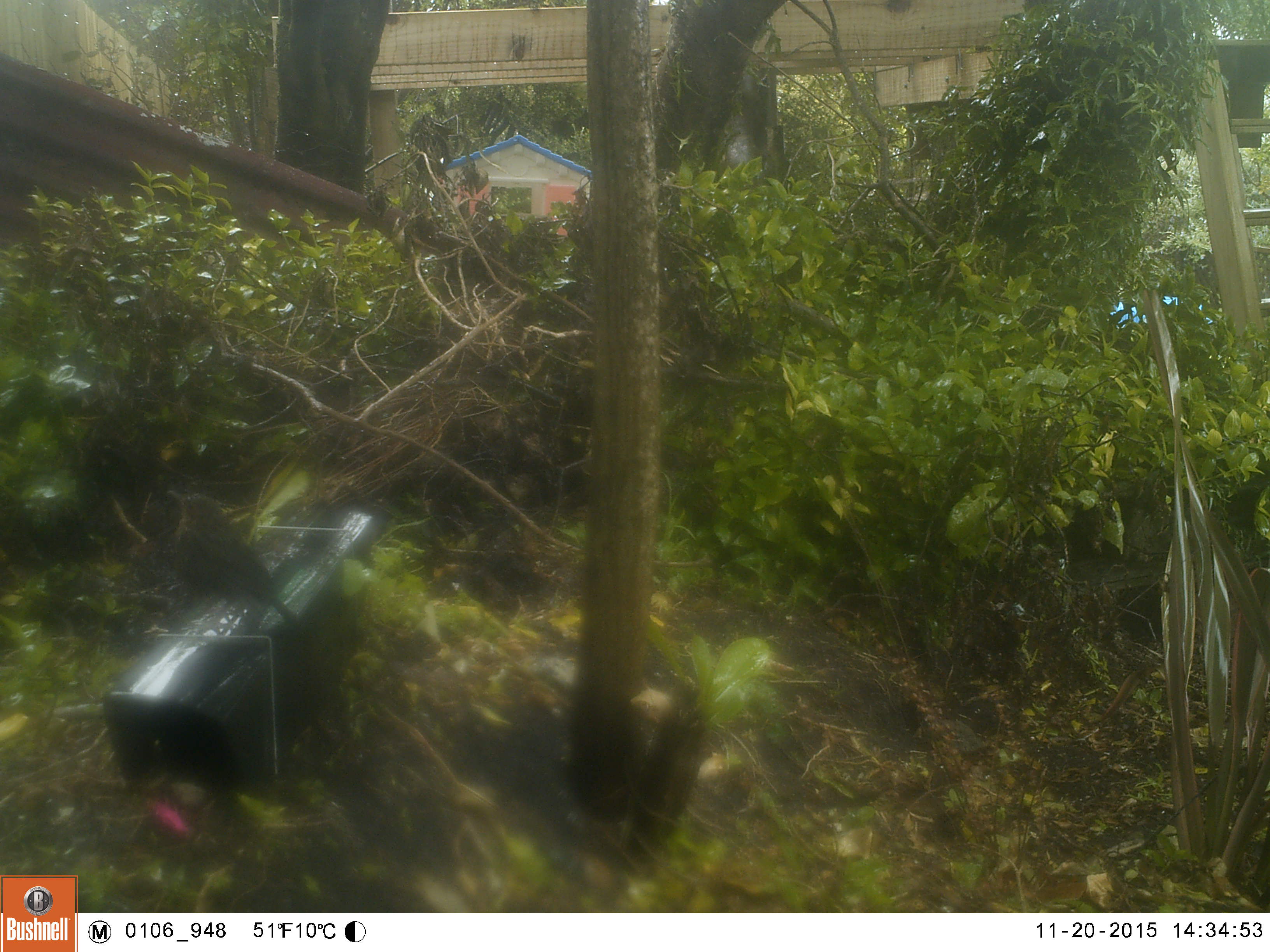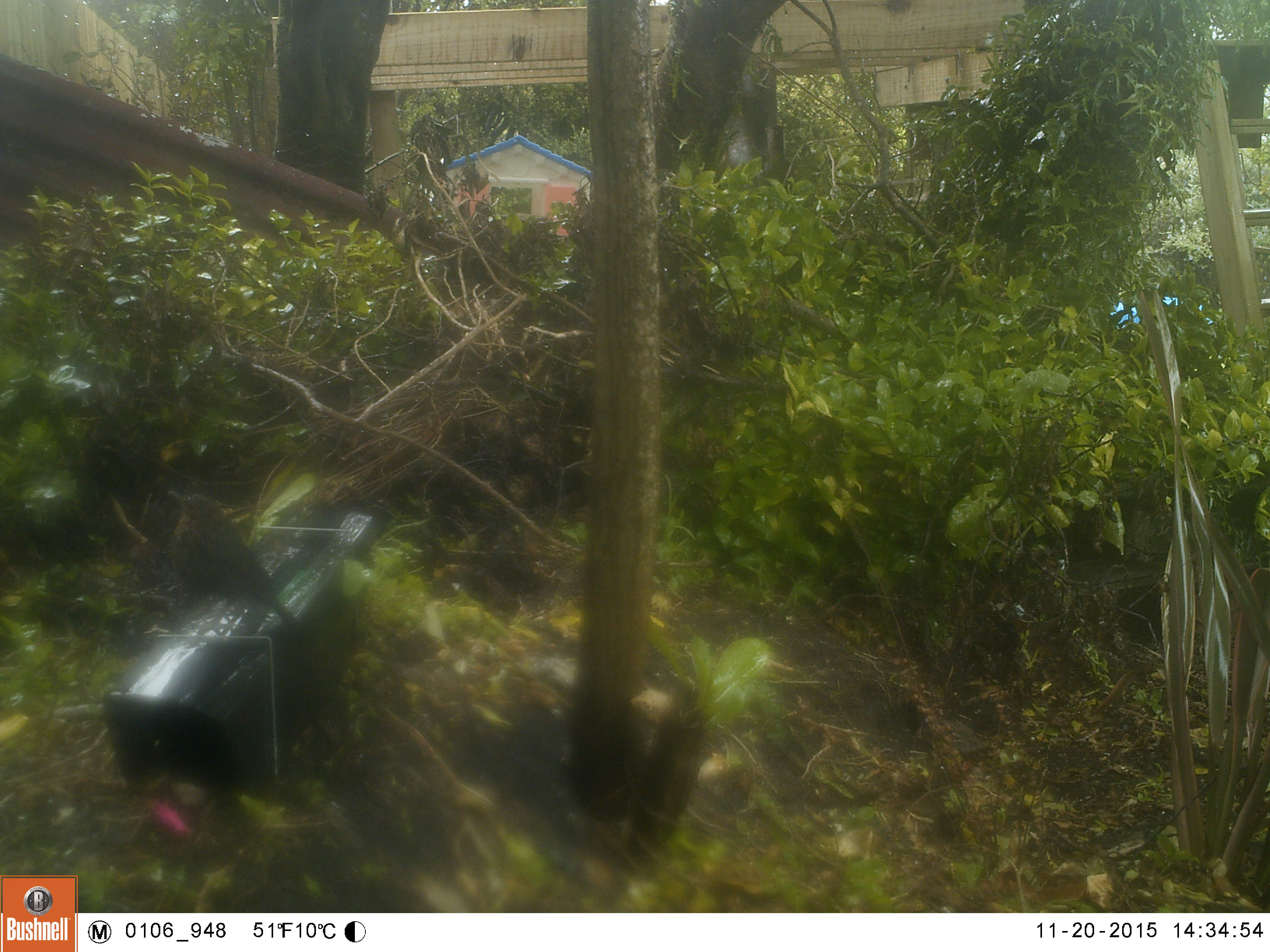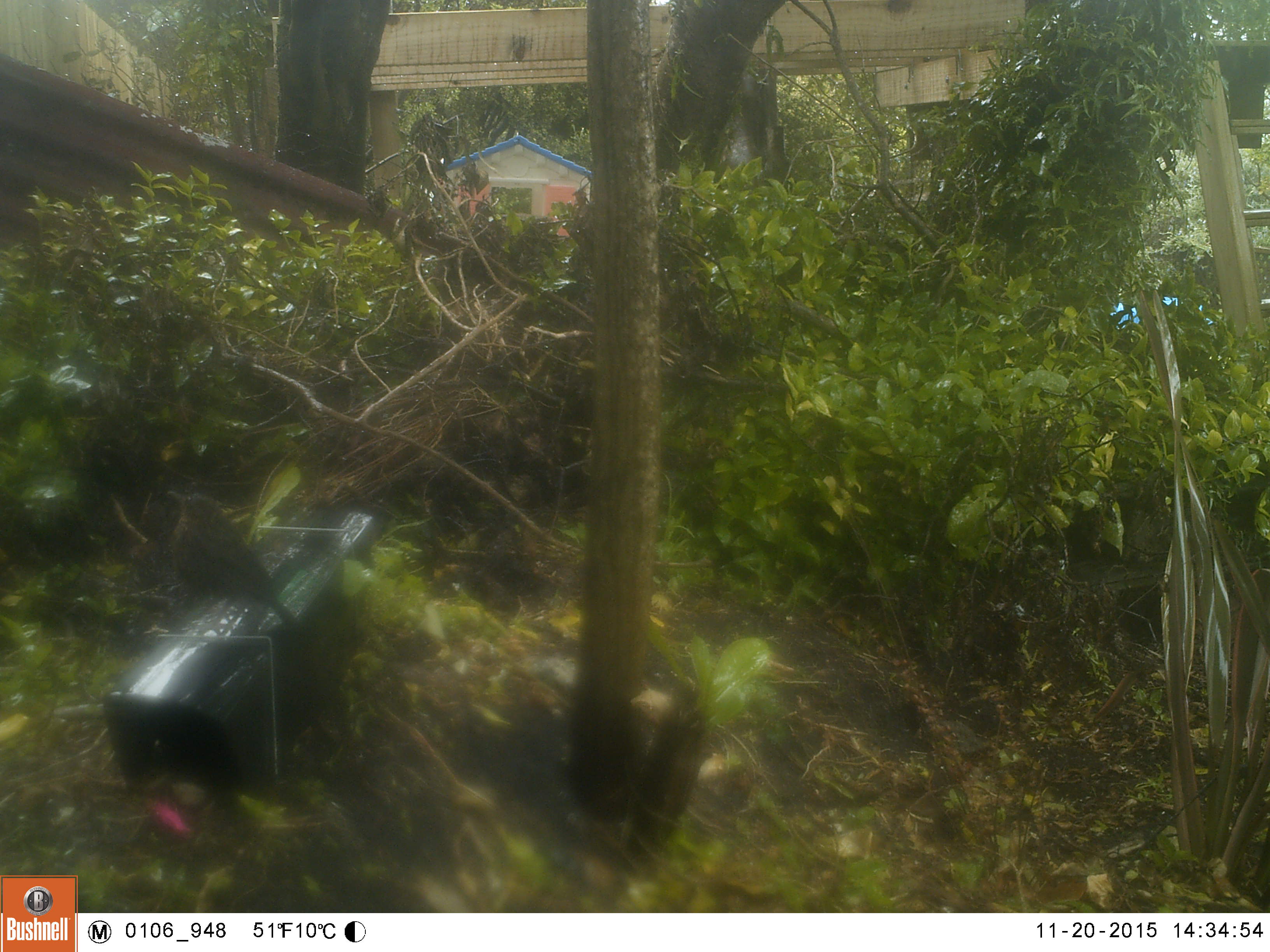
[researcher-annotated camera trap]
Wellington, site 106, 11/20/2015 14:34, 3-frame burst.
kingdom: Animalia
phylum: Chordata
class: Aves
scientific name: Aves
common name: bird